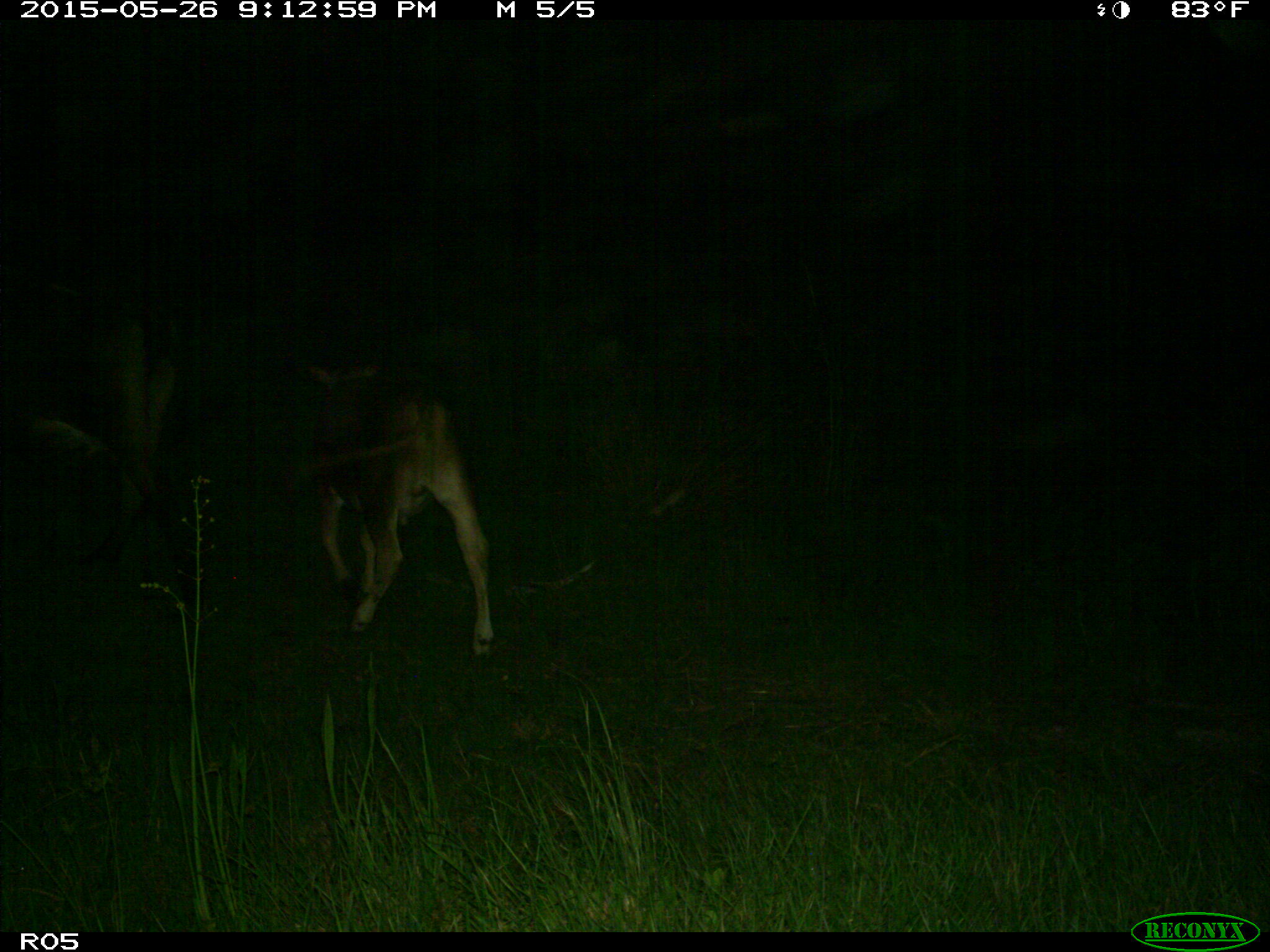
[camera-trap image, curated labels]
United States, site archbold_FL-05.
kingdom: Animalia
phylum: Chordata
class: Mammalia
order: Artiodactyla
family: Bovidae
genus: Bos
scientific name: Bos taurus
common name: domestic cow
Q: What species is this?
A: Bos taurus (domestic cow).